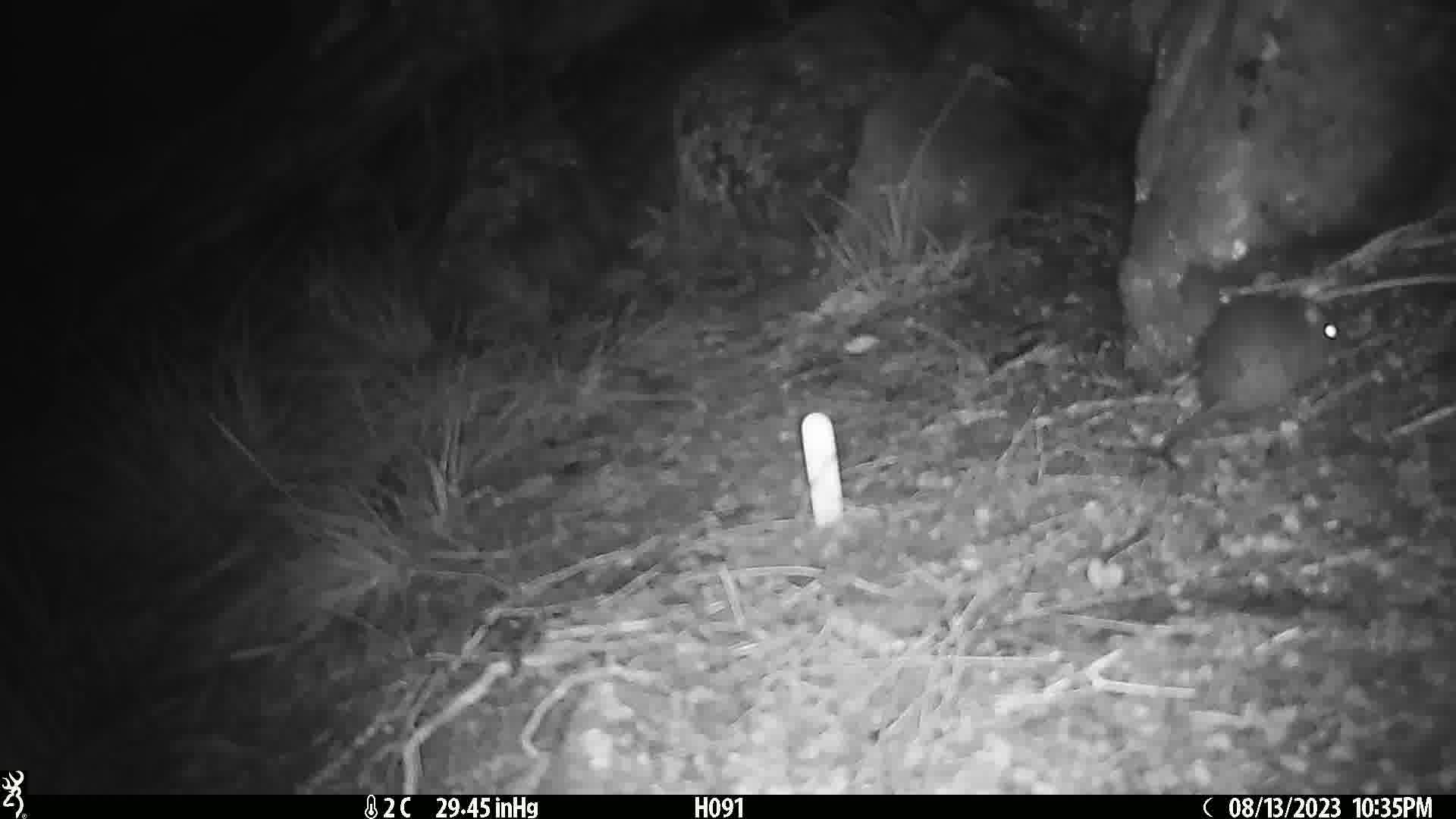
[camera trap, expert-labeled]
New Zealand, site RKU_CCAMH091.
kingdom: Animalia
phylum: Chordata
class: Mammalia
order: Rodentia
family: Muridae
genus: Rattus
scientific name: Rattus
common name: rat